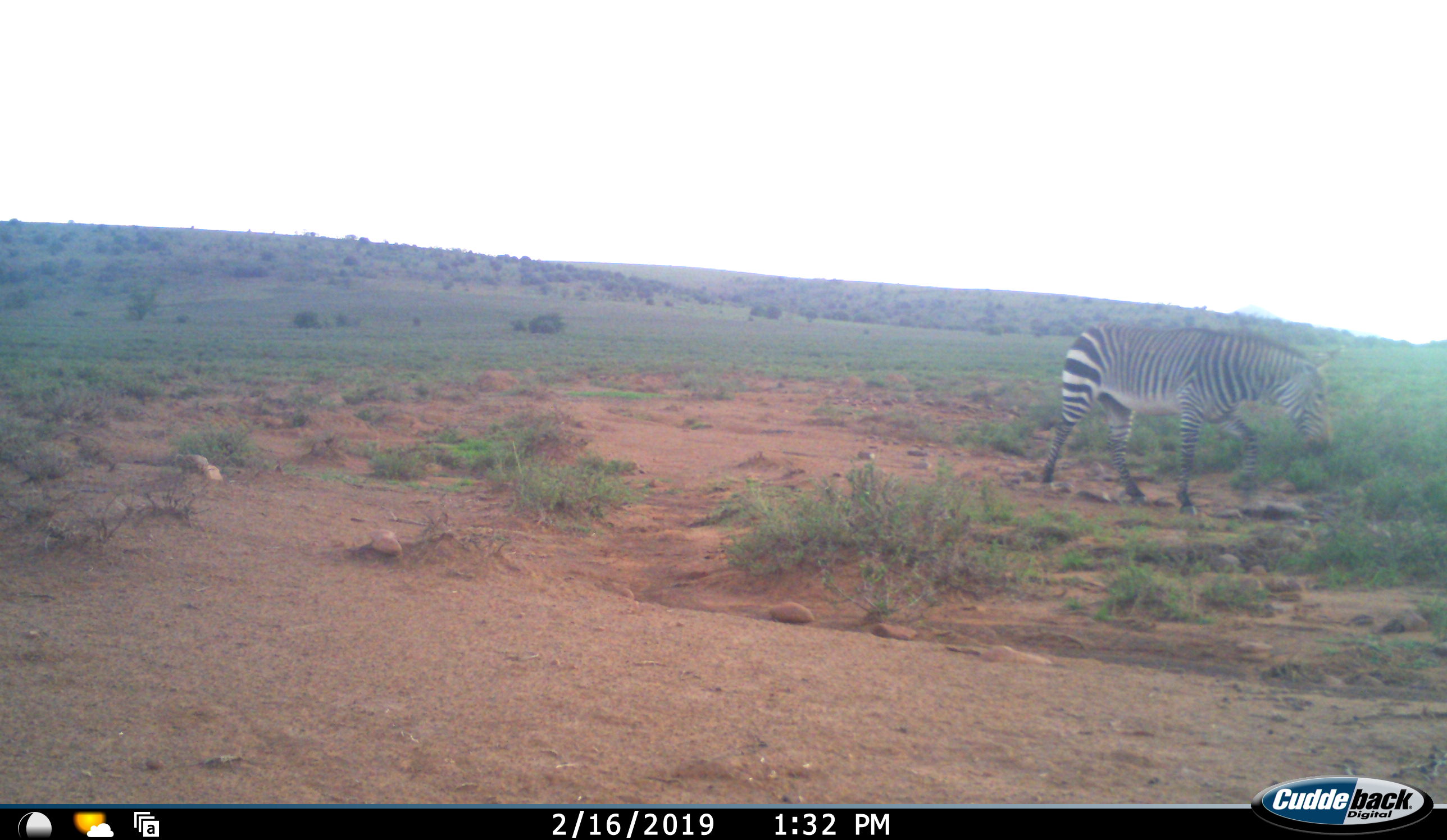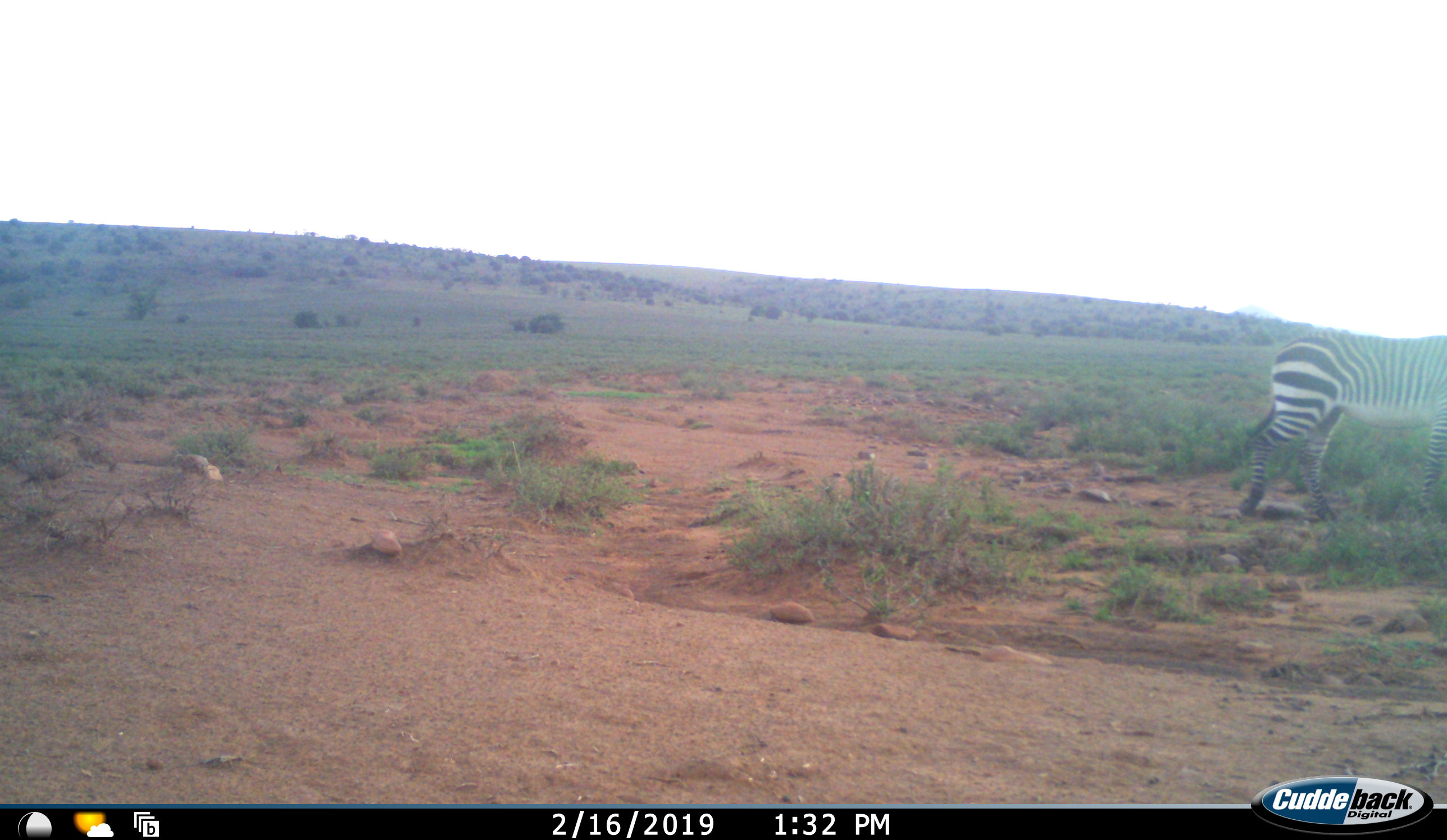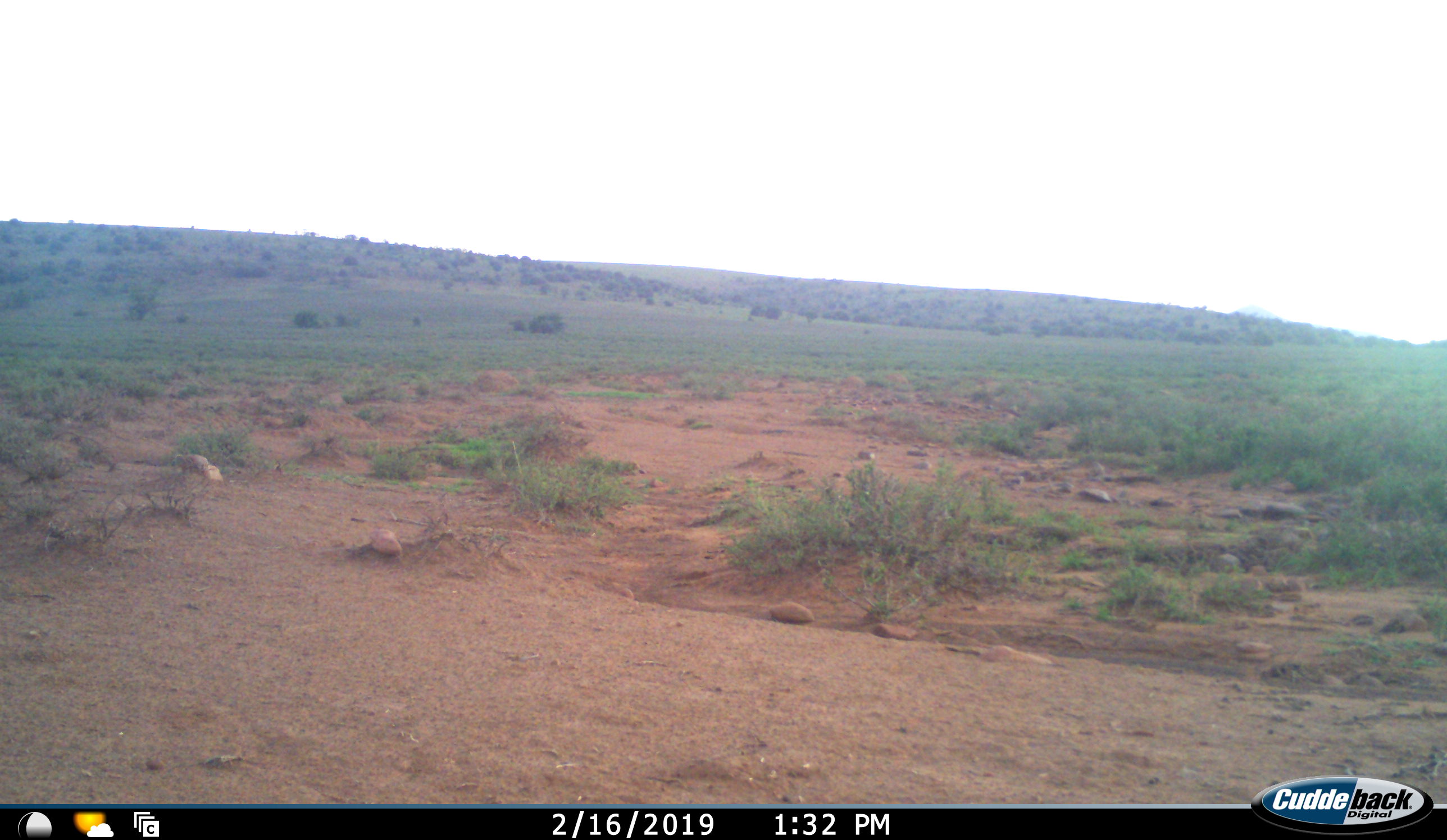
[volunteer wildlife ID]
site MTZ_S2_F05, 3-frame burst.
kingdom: Animalia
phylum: Chordata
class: Mammalia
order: Perissodactyla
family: Equidae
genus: Equus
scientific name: Equus zebra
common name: mountain zebra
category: zebramountain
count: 1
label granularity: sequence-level